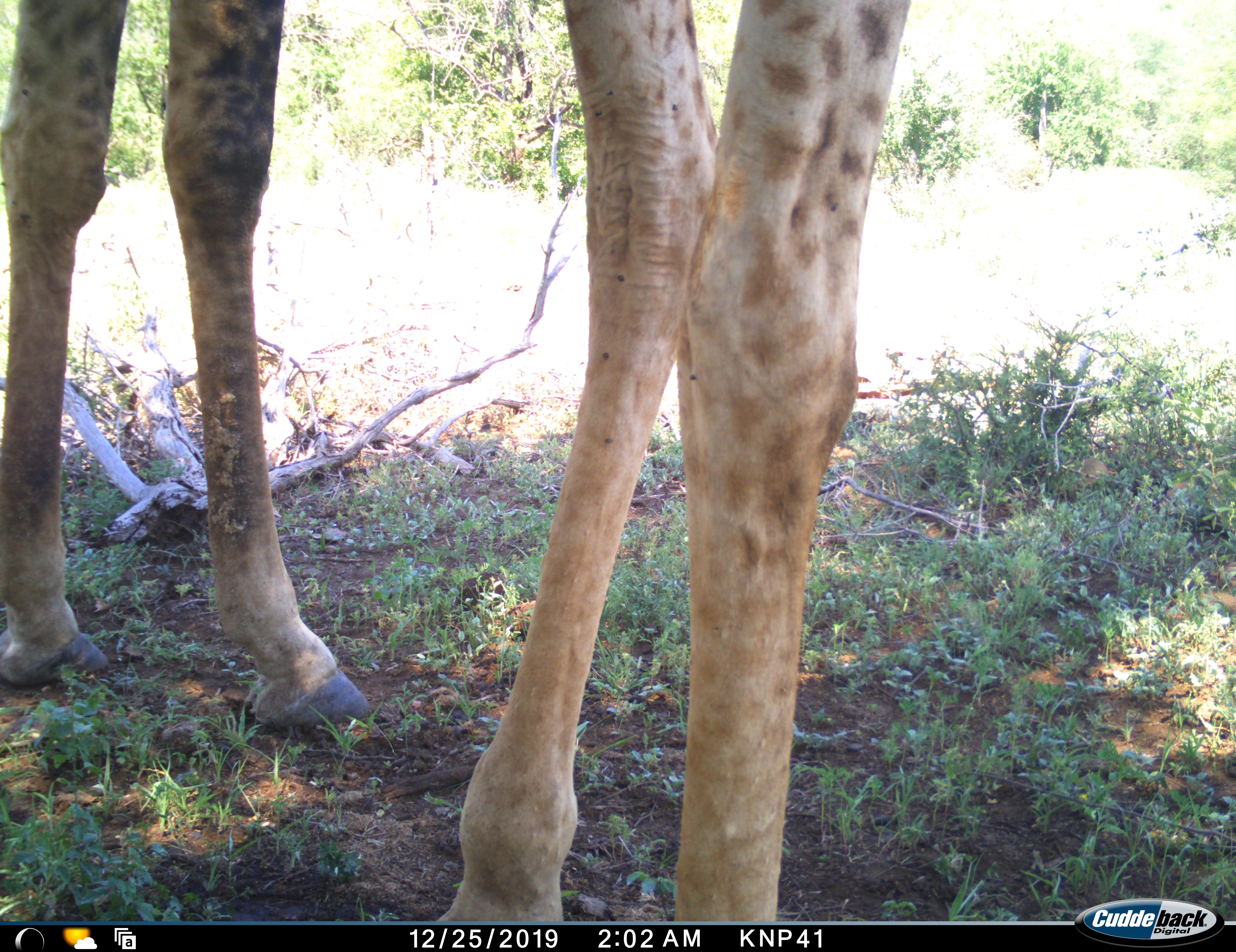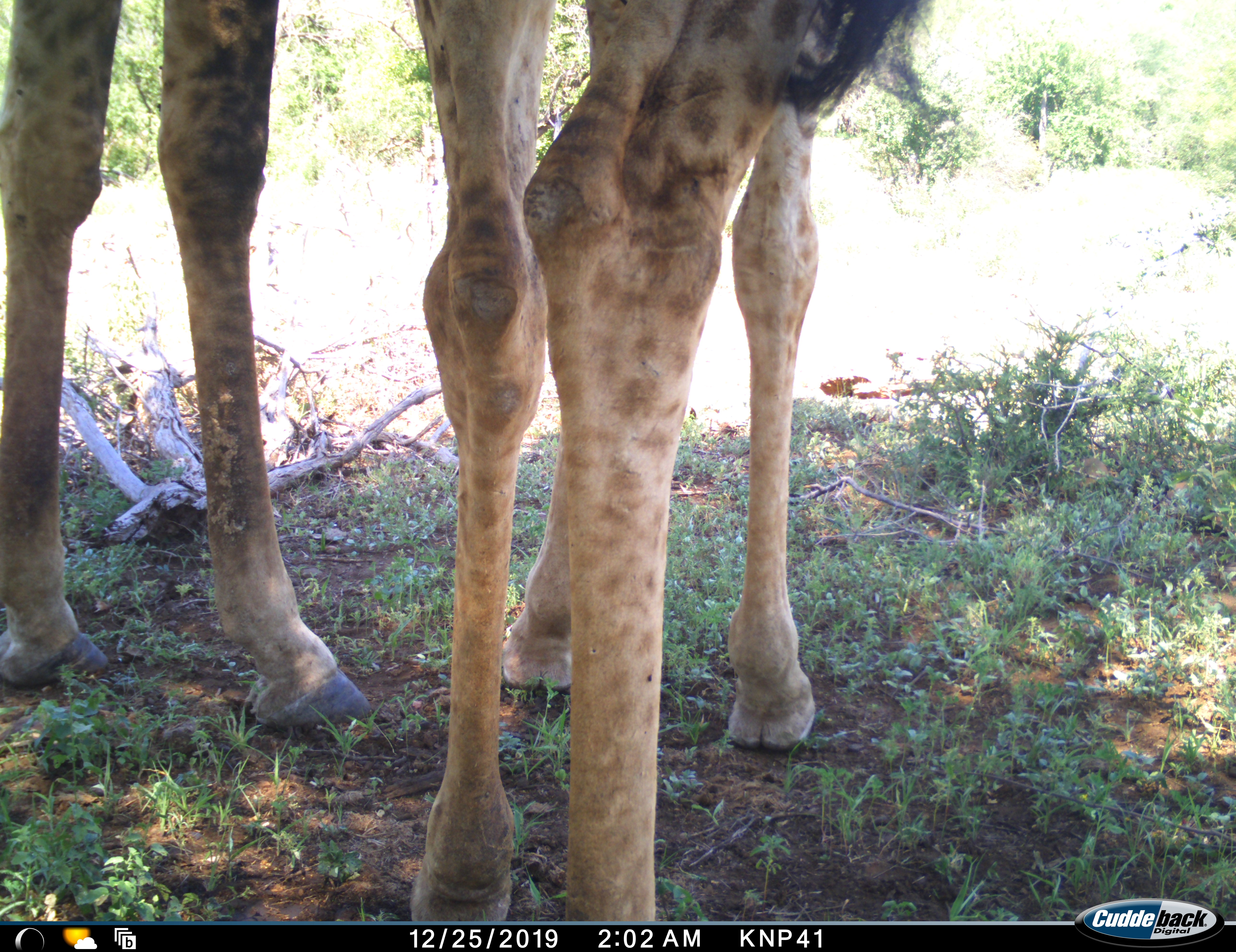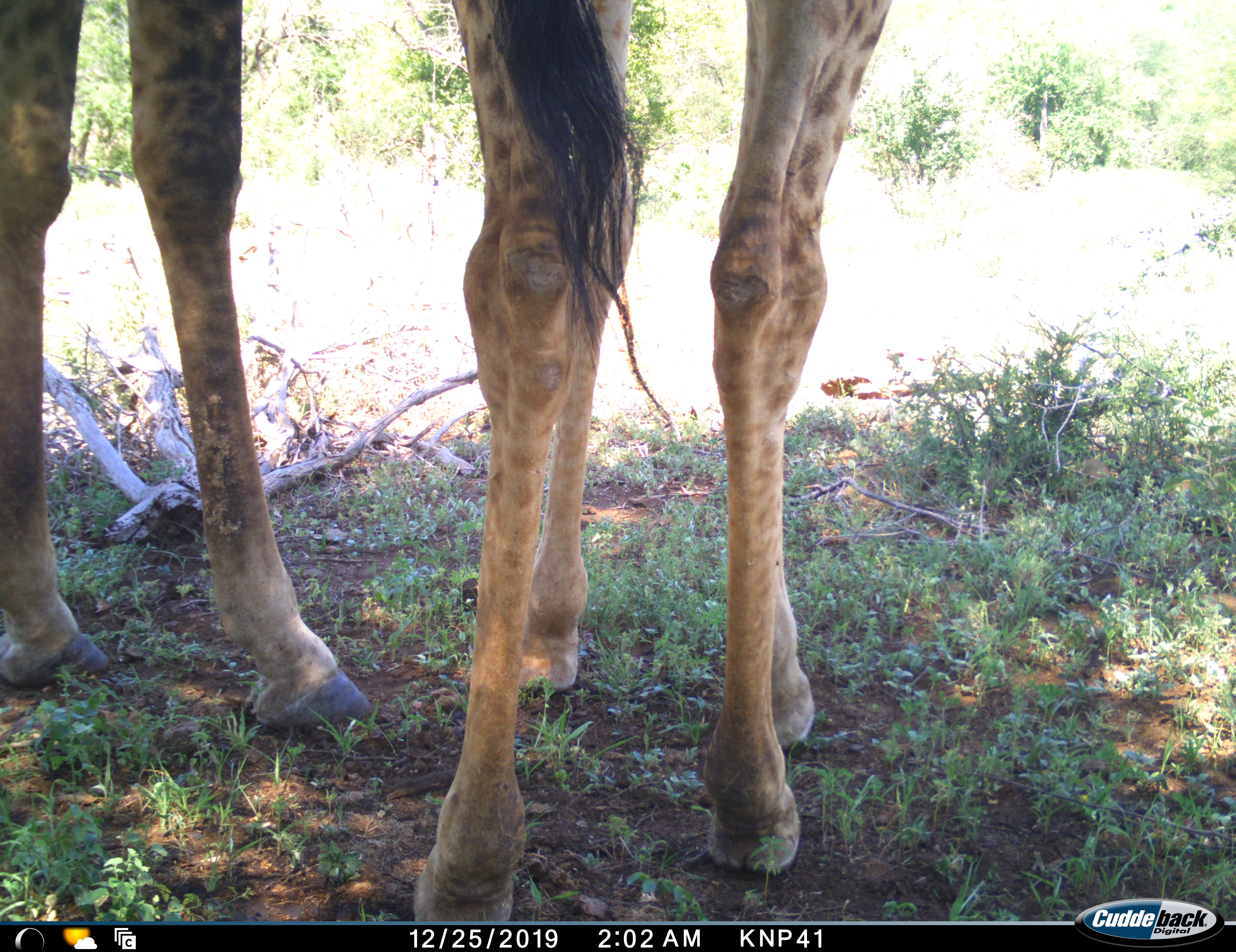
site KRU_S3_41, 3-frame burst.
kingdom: Animalia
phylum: Chordata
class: Mammalia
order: Artiodactyla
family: Giraffidae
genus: Giraffa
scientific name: Giraffa camelopardalis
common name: giraffe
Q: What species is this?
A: Giraffe (Giraffa camelopardalis).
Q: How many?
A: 2.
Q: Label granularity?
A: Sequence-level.